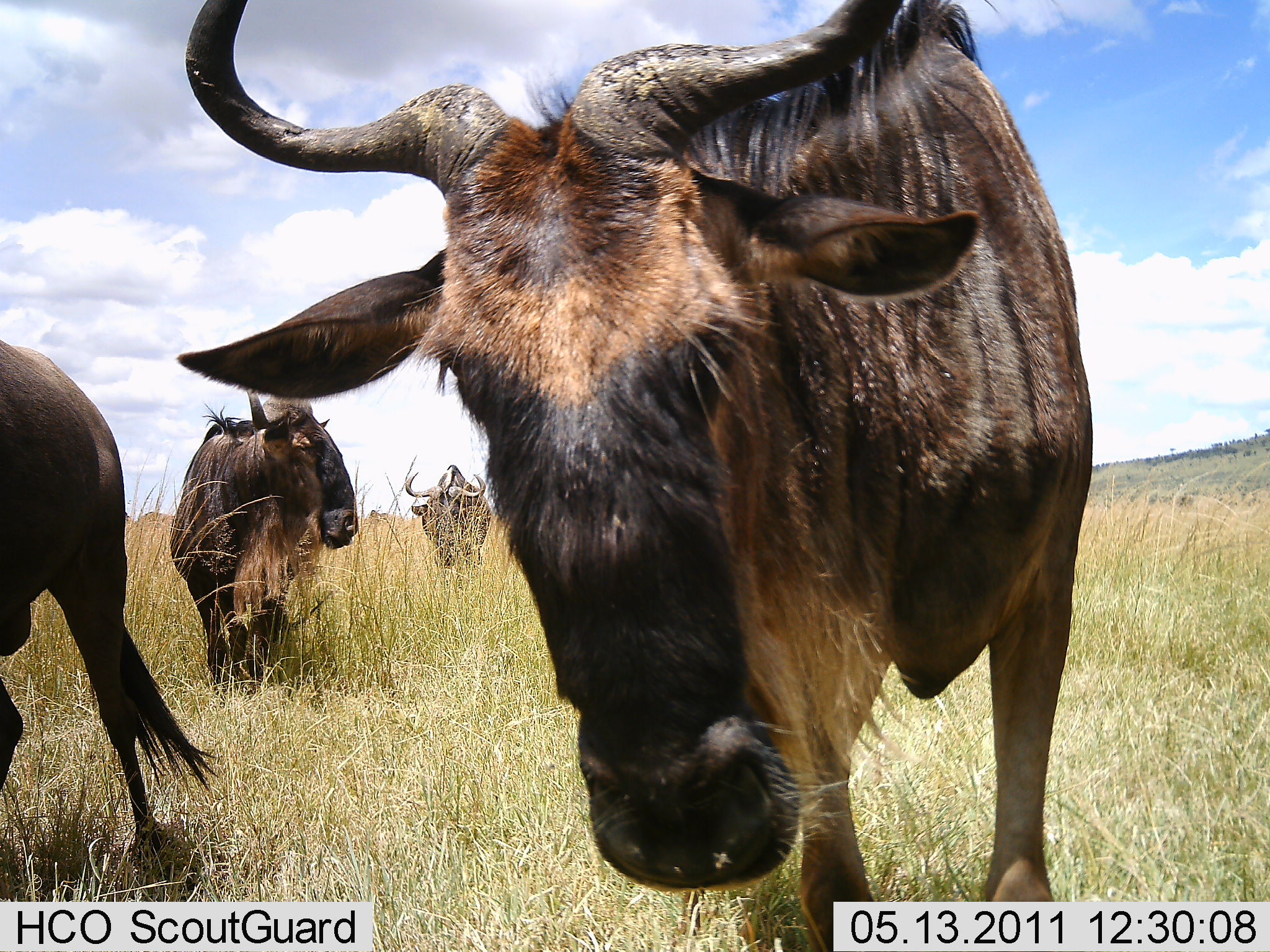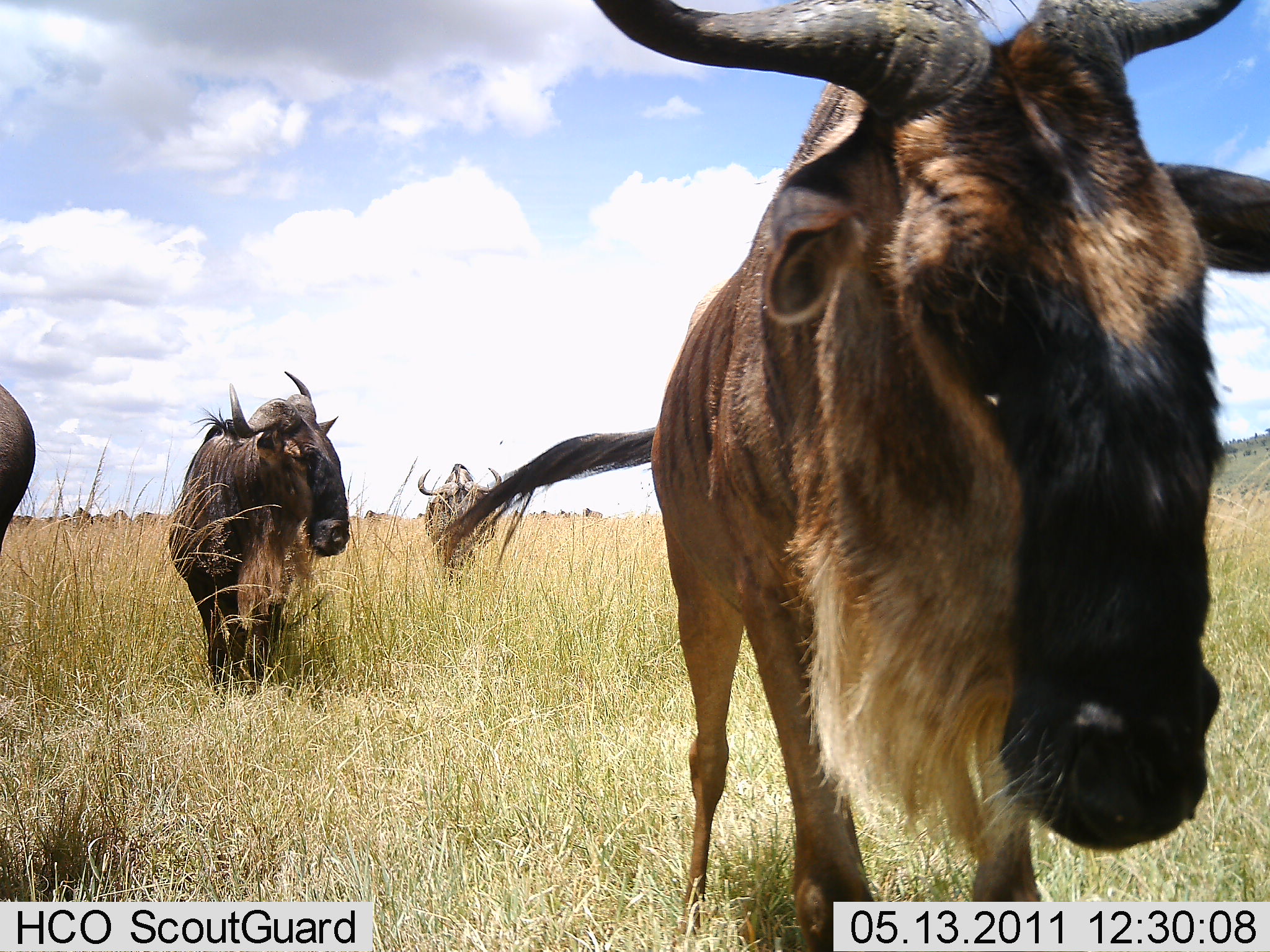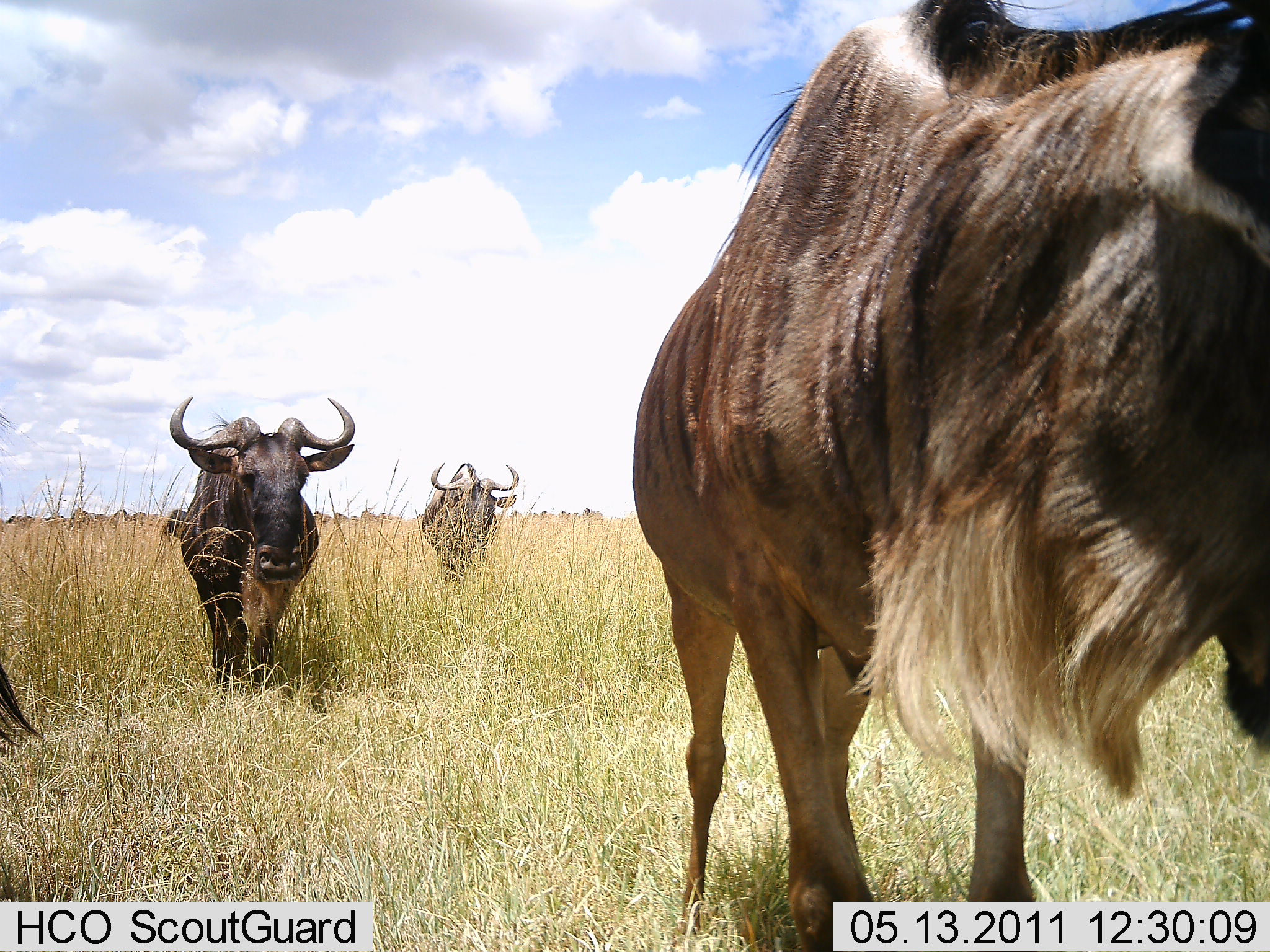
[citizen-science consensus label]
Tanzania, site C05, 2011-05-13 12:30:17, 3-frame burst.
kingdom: Animalia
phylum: Chordata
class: Mammalia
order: Artiodactyla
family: Bovidae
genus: Connochaetes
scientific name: Connochaetes taurinus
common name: blue wildebeest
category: wildebeest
Wildebeest (blue wildebeest) (Connochaetes taurinus), count 4. Behavior (volunteer vote fractions): standing 73%, resting 0%, moving 33%, interacting 0%. Young present (vote fraction): 0%. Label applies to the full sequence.